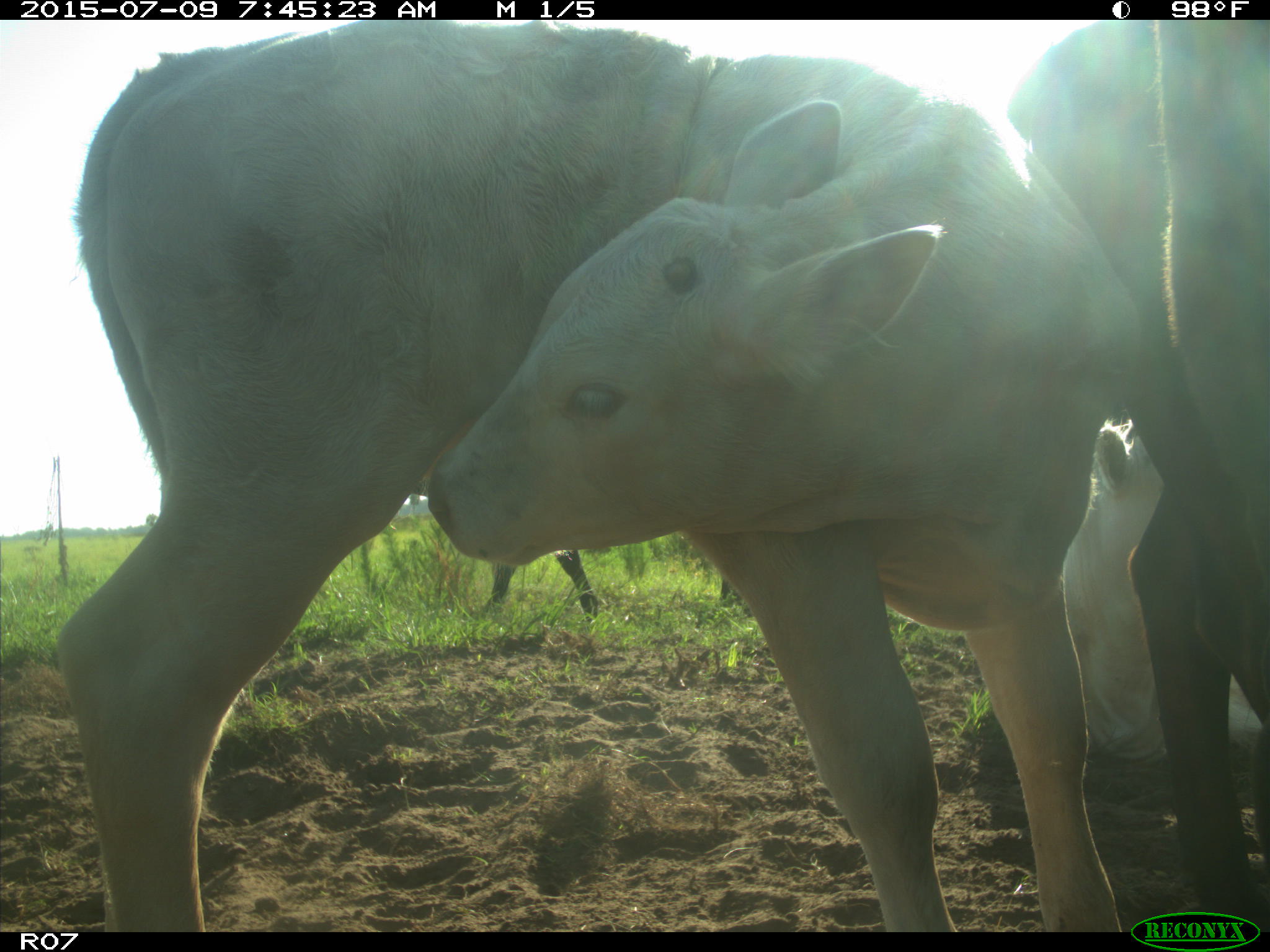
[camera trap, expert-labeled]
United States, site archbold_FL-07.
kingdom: Animalia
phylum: Chordata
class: Mammalia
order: Artiodactyla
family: Bovidae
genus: Bos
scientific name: Bos taurus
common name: domestic cow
Bos taurus (domestic cow).